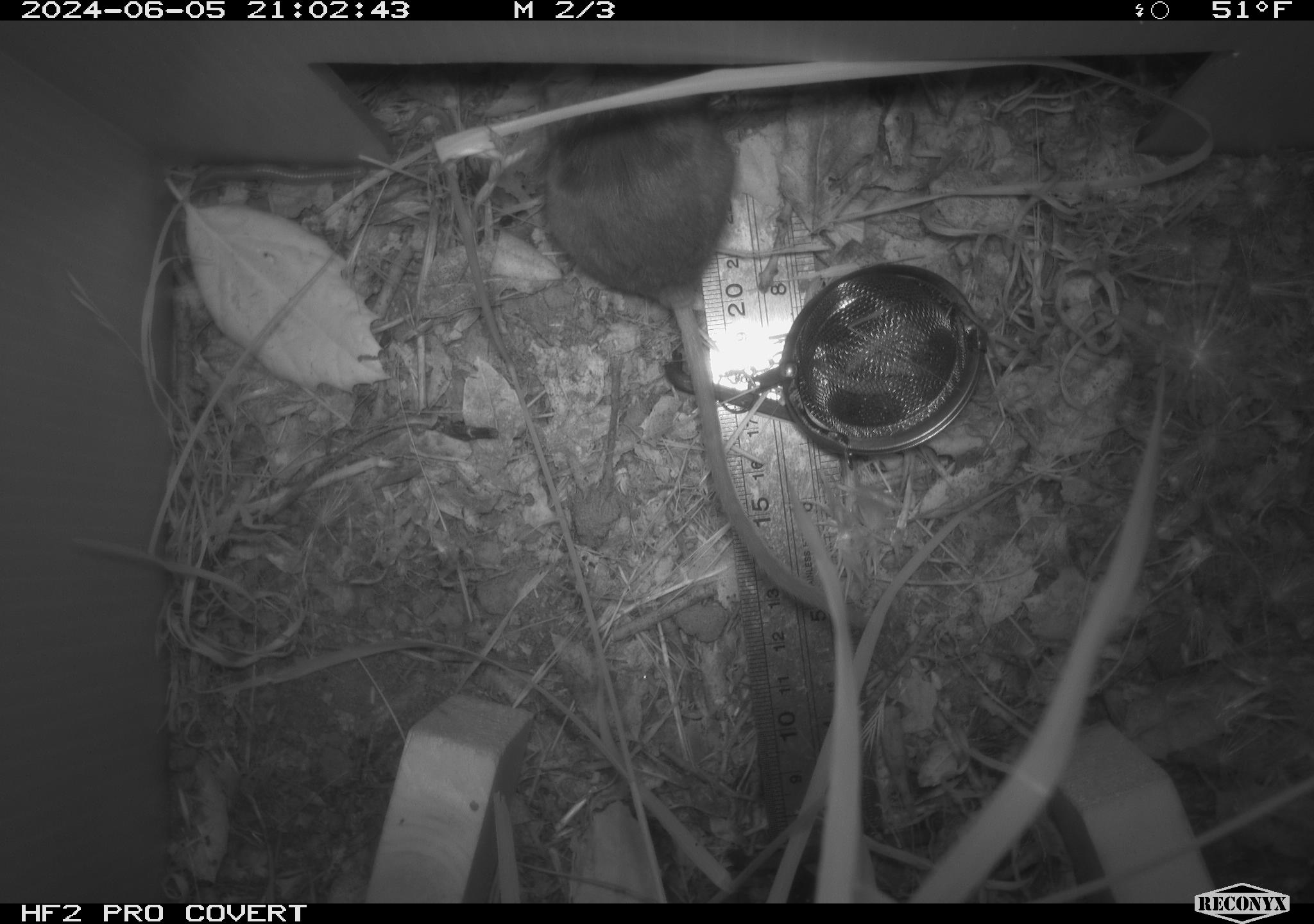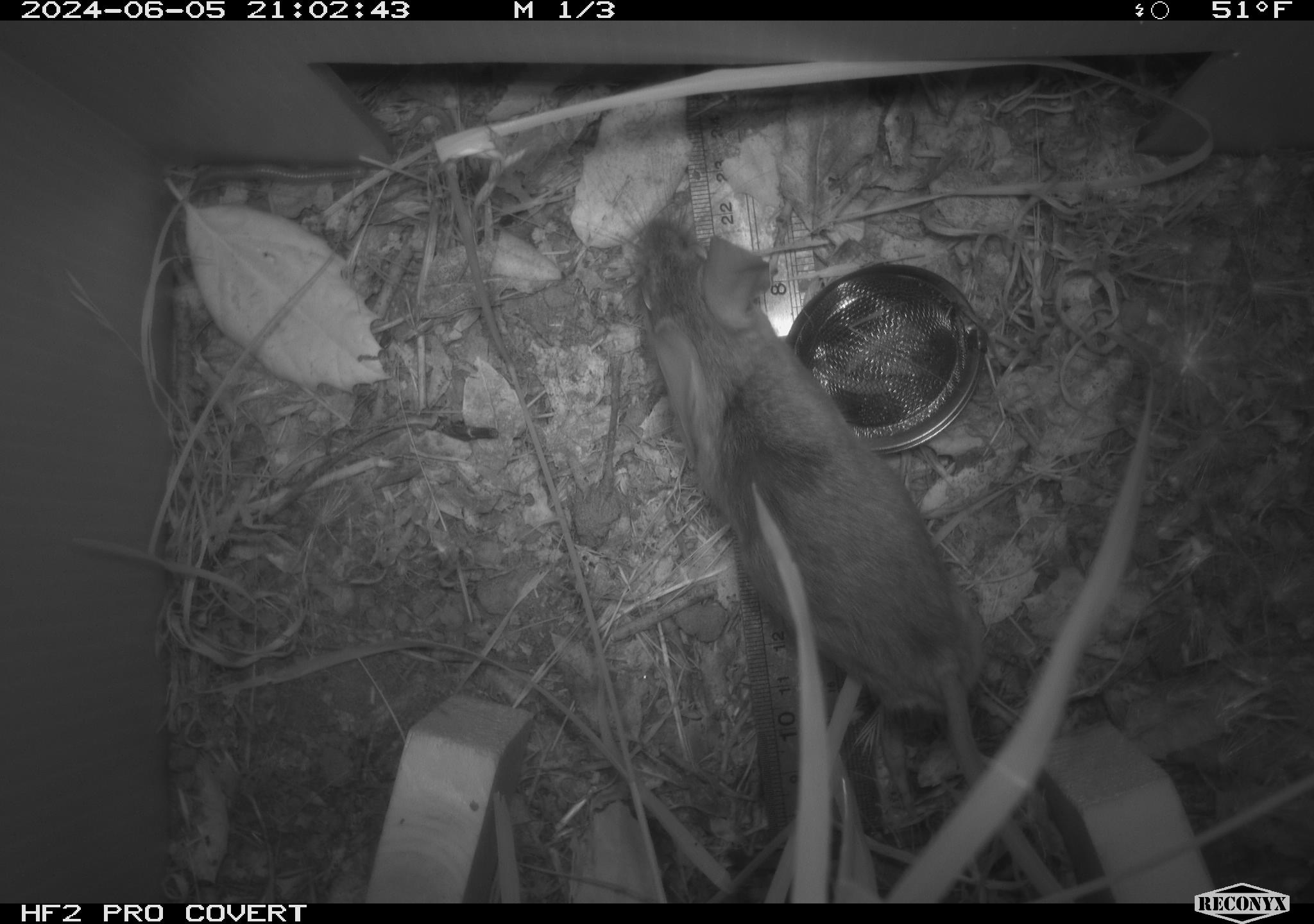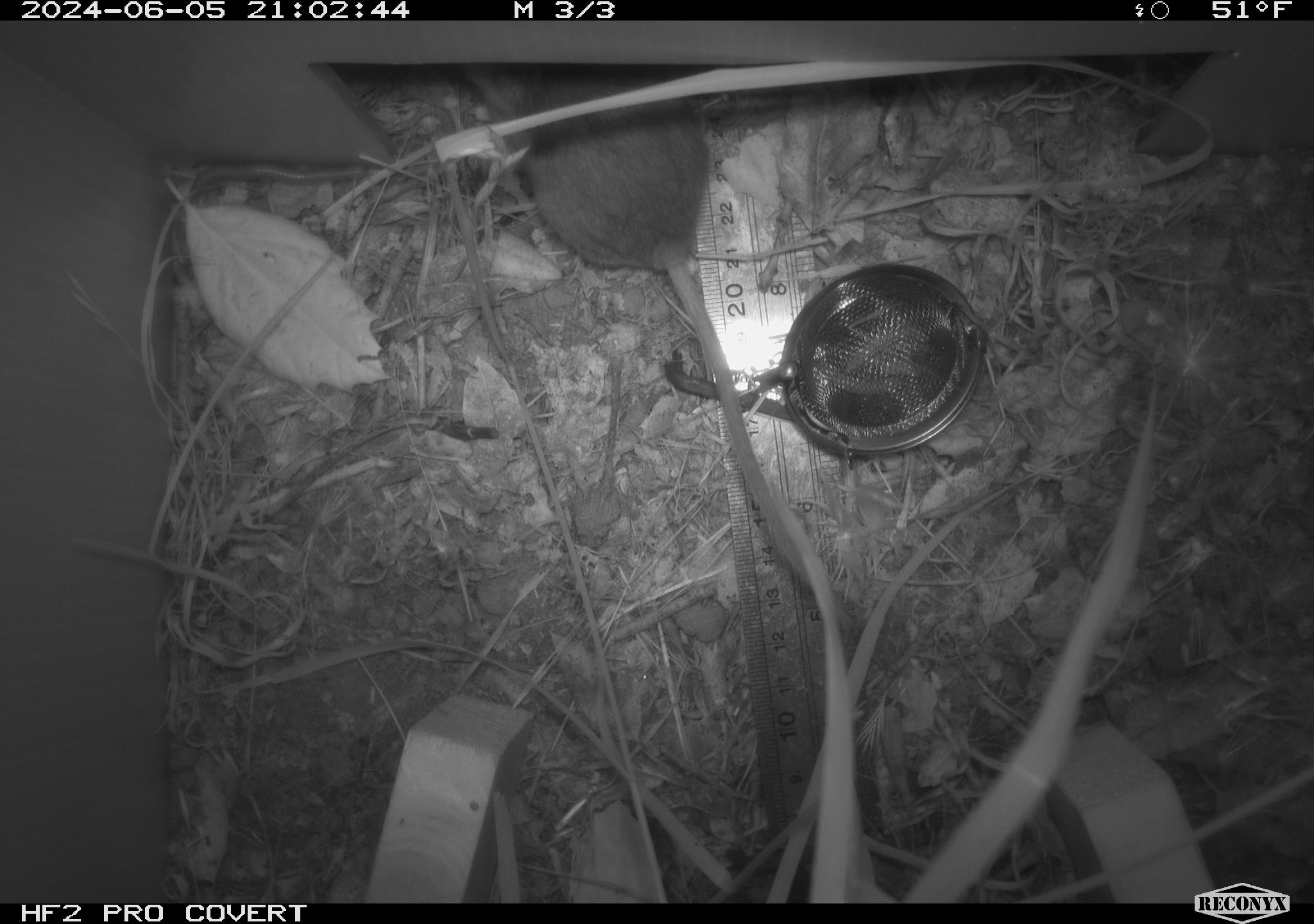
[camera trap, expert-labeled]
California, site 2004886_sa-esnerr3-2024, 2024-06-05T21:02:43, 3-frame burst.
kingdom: Animalia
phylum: Chordata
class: Mammalia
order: Rodentia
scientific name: Rodentia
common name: rodent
Rodent (Rodentia).